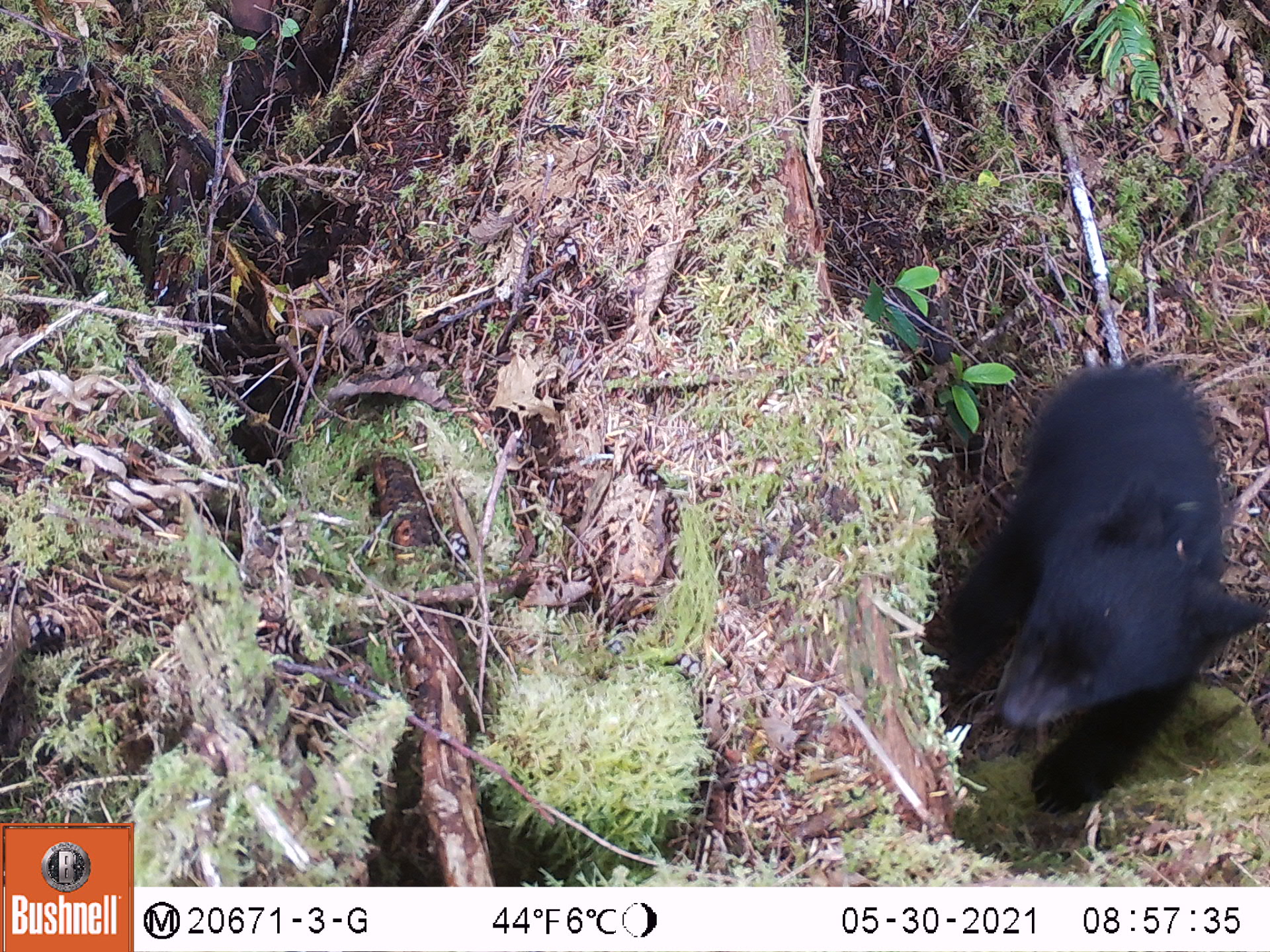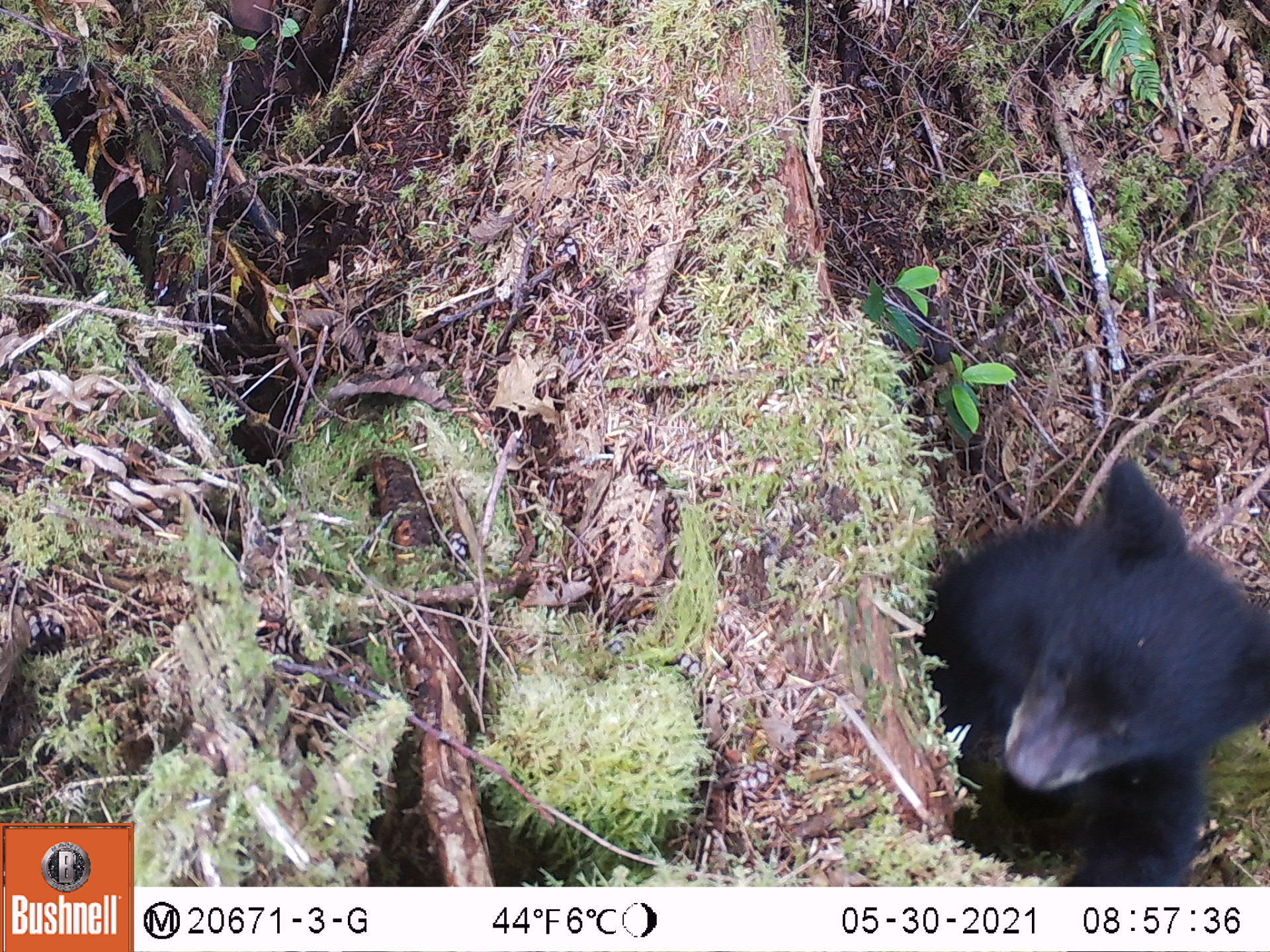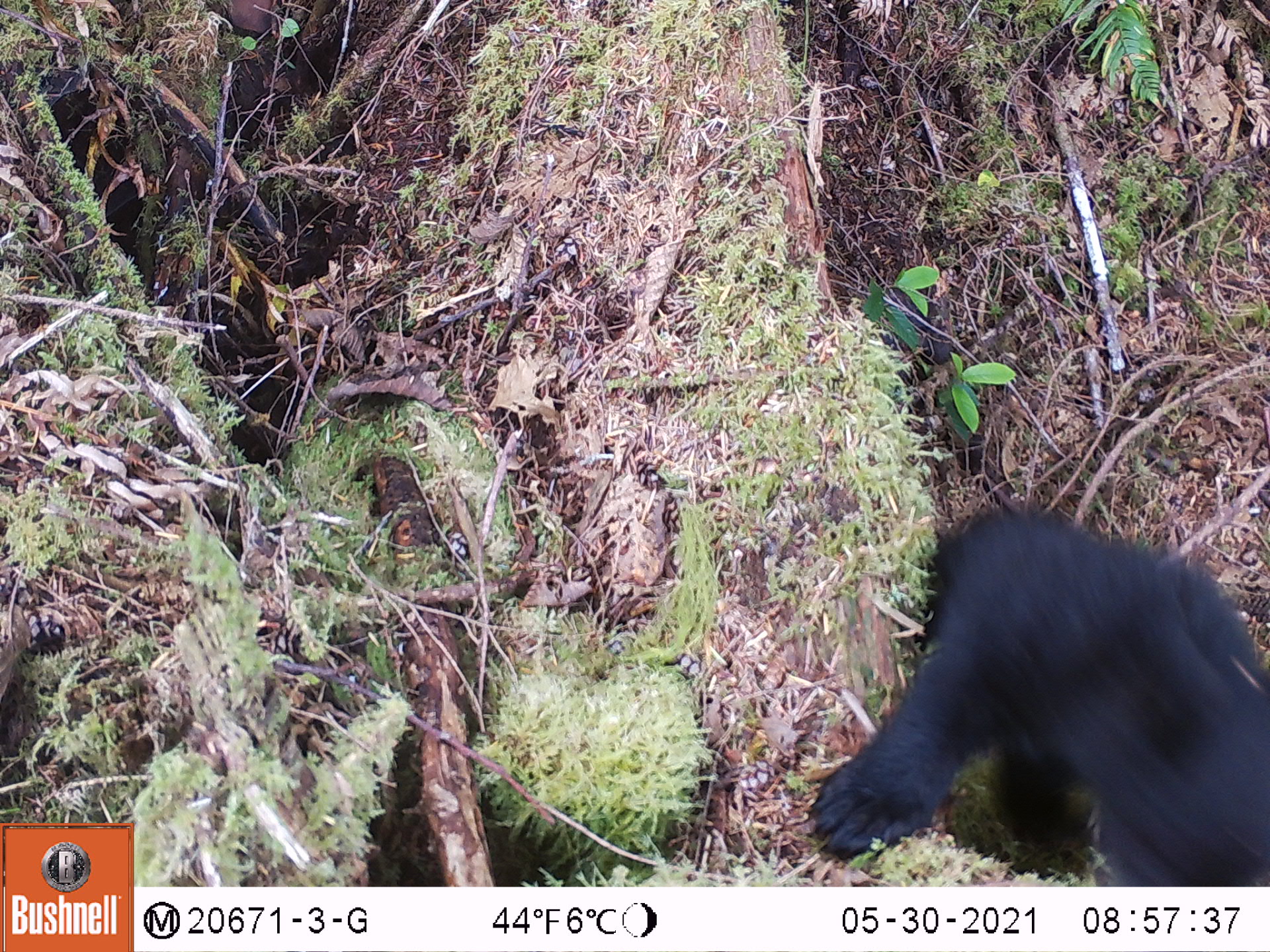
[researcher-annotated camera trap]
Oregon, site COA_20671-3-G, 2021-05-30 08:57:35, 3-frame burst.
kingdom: Animalia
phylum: Chordata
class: Mammalia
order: Carnivora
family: Ursidae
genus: Ursus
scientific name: Ursus americanus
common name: american black bear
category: black bear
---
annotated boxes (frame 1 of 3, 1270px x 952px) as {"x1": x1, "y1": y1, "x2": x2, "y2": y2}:
black bear: {"x1": 901, "y1": 345, "x2": 1269, "y2": 848}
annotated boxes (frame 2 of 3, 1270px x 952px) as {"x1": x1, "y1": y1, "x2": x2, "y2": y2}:
black bear: {"x1": 894, "y1": 443, "x2": 1269, "y2": 885}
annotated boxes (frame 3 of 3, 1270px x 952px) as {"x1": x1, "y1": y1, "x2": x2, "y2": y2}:
black bear: {"x1": 788, "y1": 489, "x2": 1269, "y2": 885}